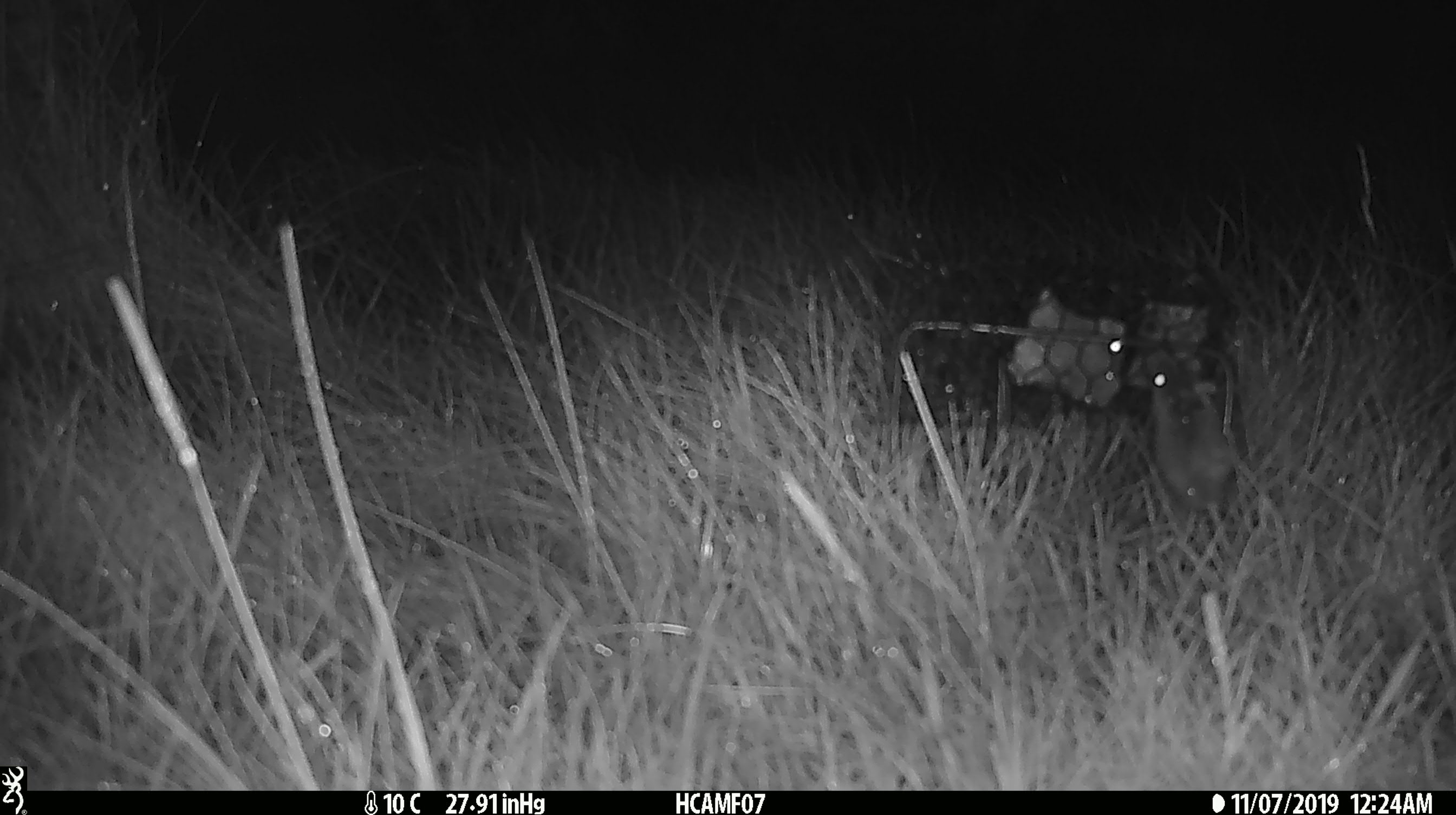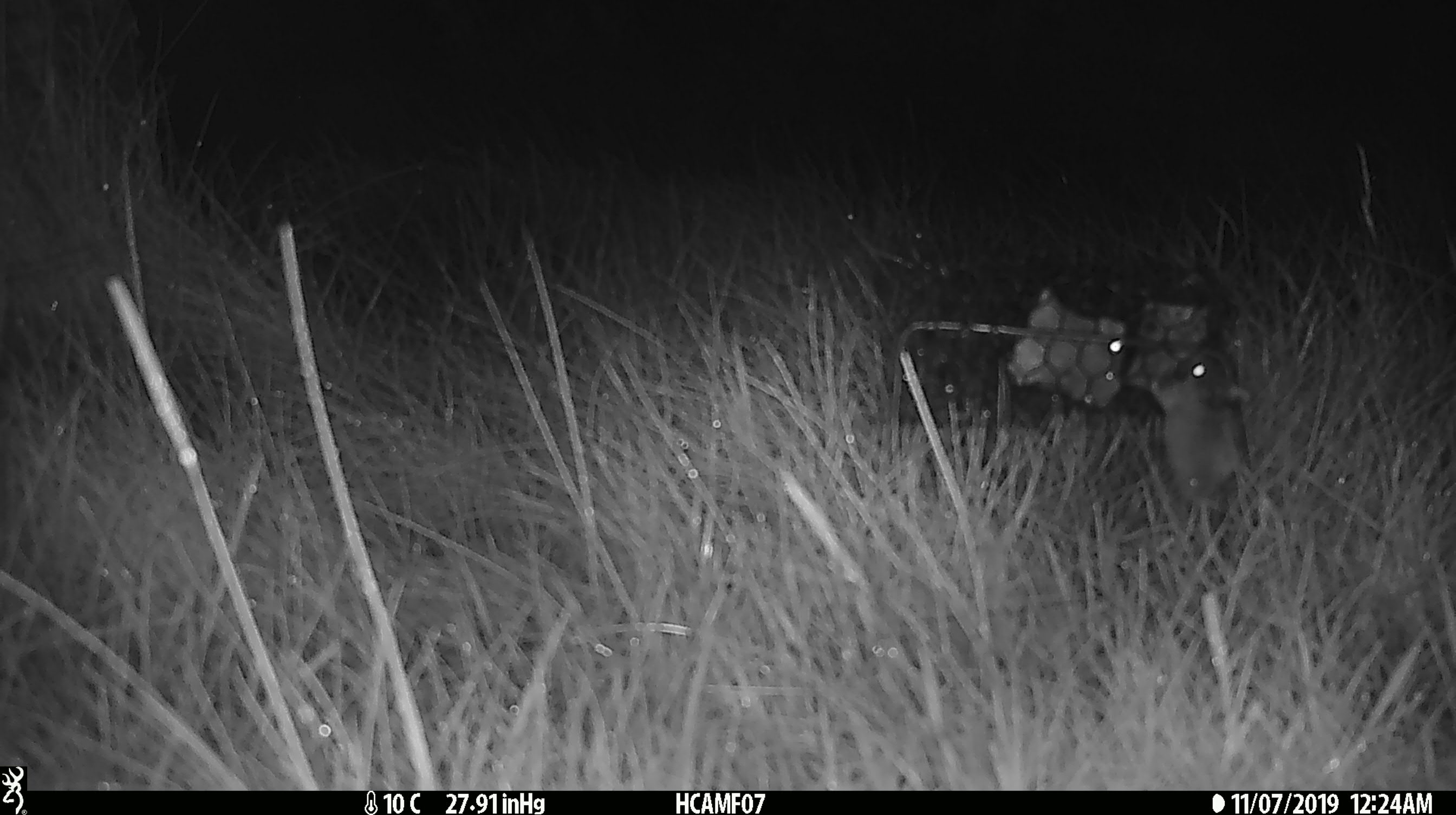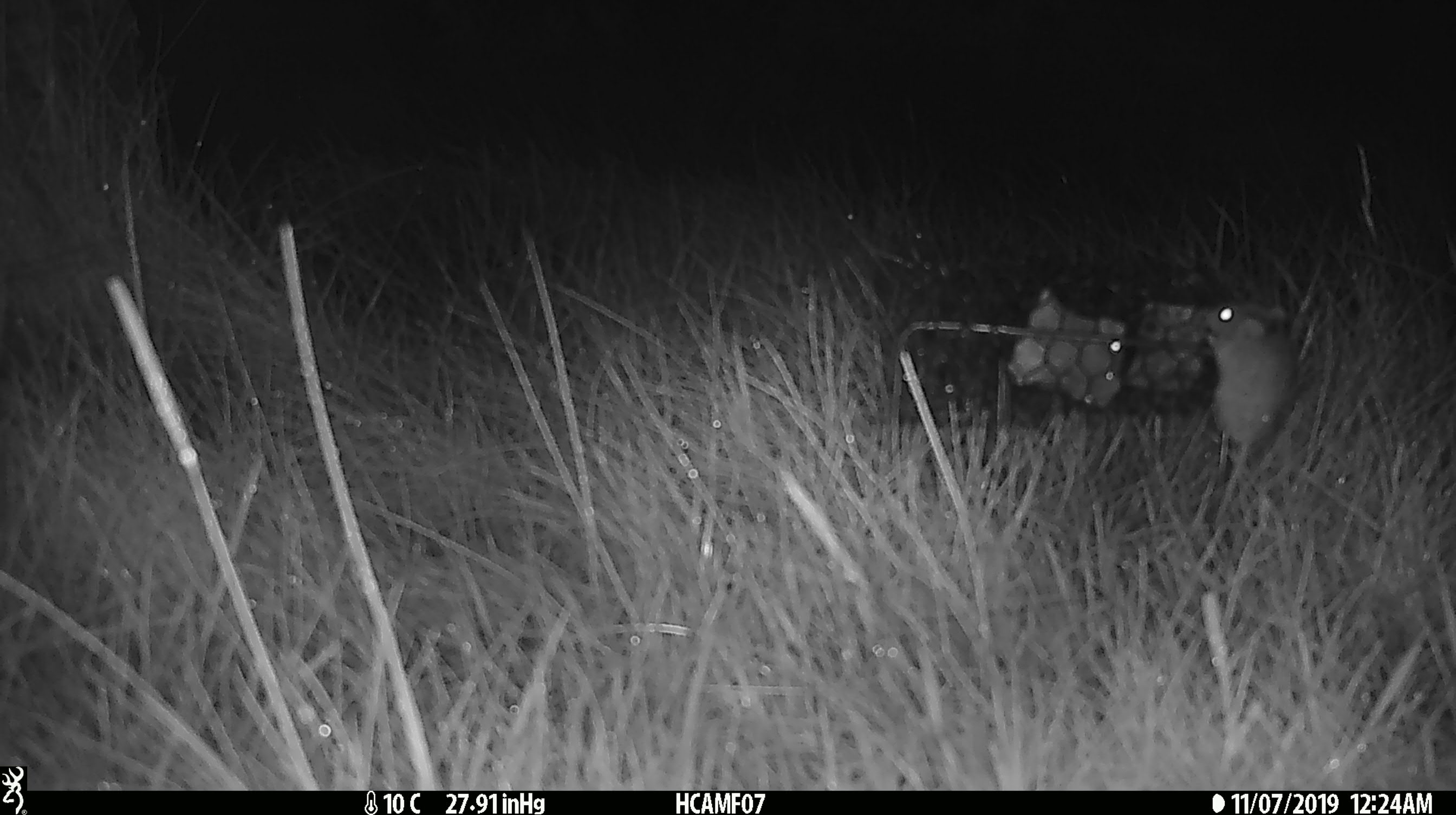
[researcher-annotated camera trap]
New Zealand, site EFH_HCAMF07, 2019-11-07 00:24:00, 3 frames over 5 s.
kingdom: Animalia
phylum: Chordata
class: Mammalia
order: Rodentia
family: Muridae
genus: Mus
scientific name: Mus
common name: mouse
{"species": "mouse (Mus)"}